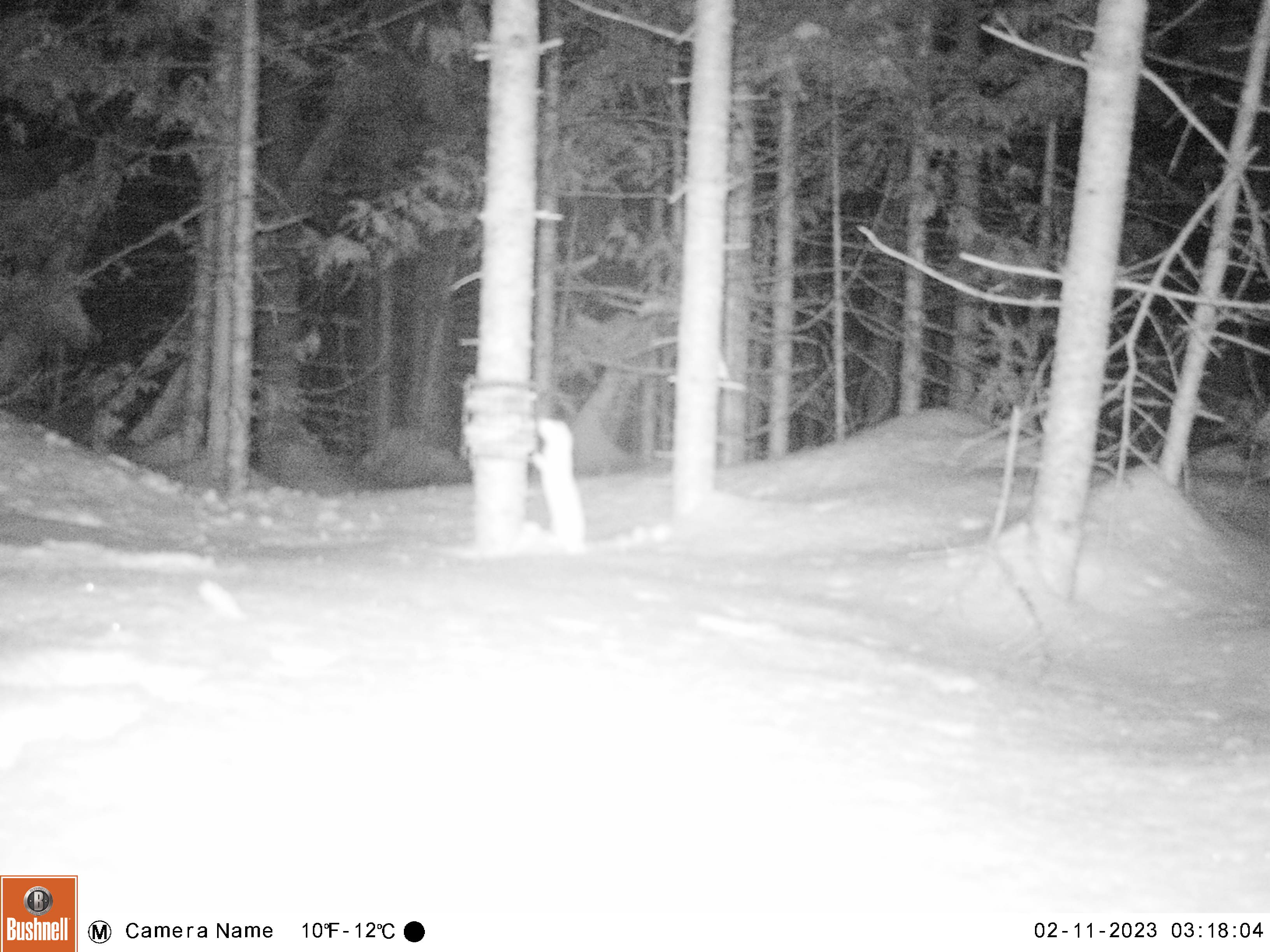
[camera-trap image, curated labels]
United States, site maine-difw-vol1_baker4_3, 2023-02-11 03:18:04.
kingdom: Animalia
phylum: Chordata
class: Mammalia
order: Carnivora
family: Mustelidae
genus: Mustela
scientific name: Mustela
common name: weasel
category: weasel sp.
Weasel sp. (weasel) (Mustela).